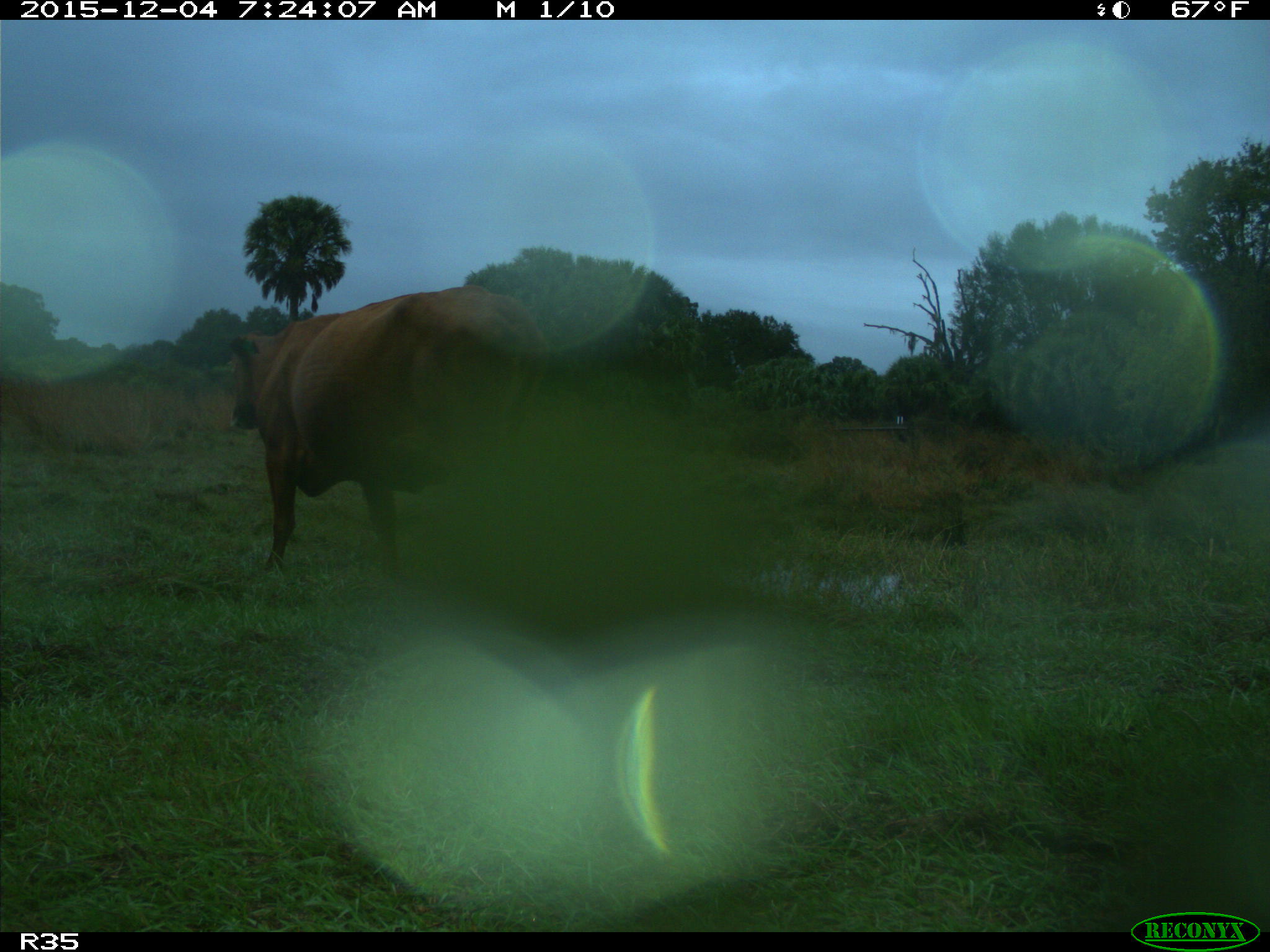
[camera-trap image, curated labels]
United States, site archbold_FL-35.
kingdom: Animalia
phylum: Chordata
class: Mammalia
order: Artiodactyla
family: Bovidae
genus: Bos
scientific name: Bos taurus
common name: domestic cow